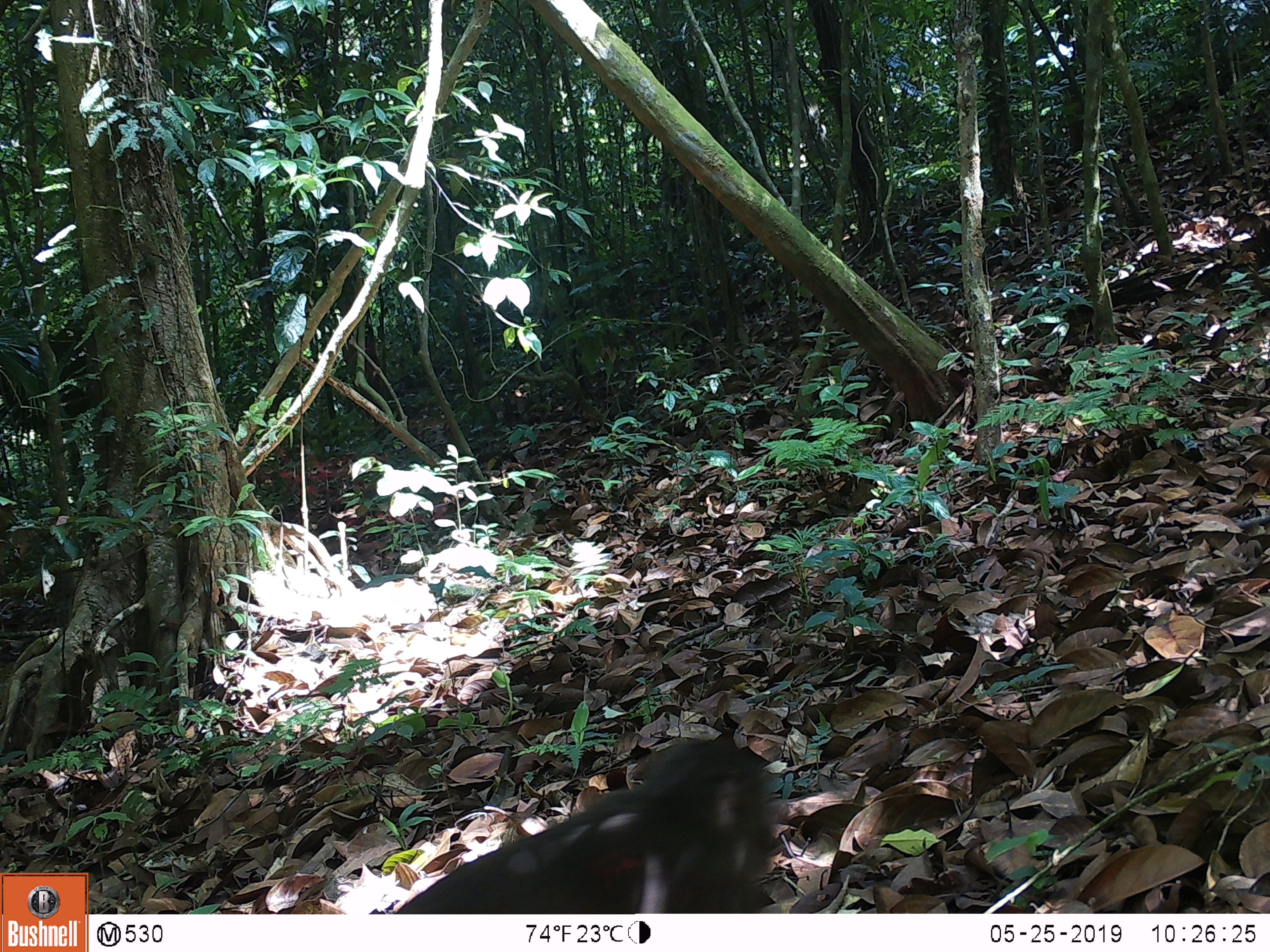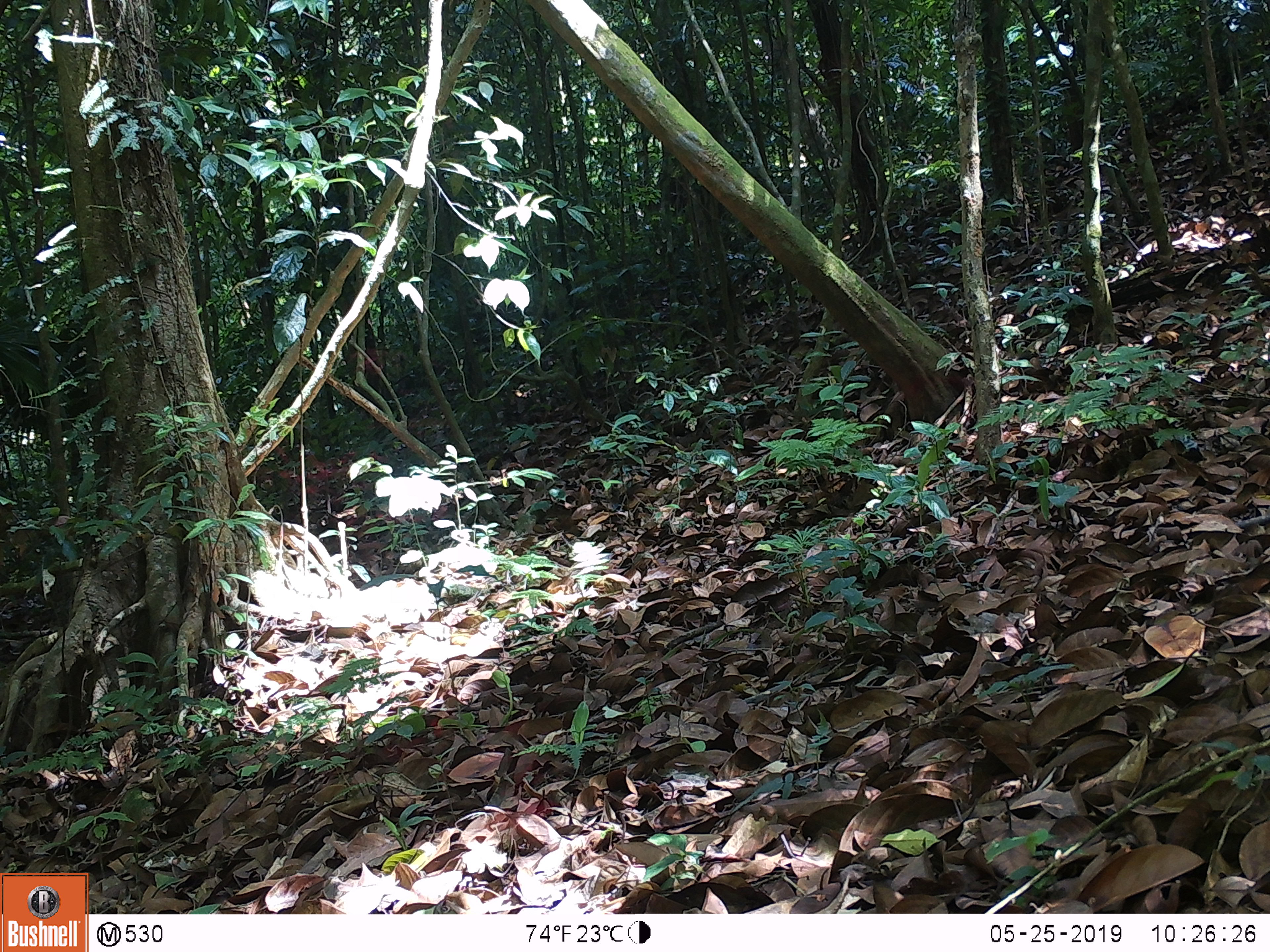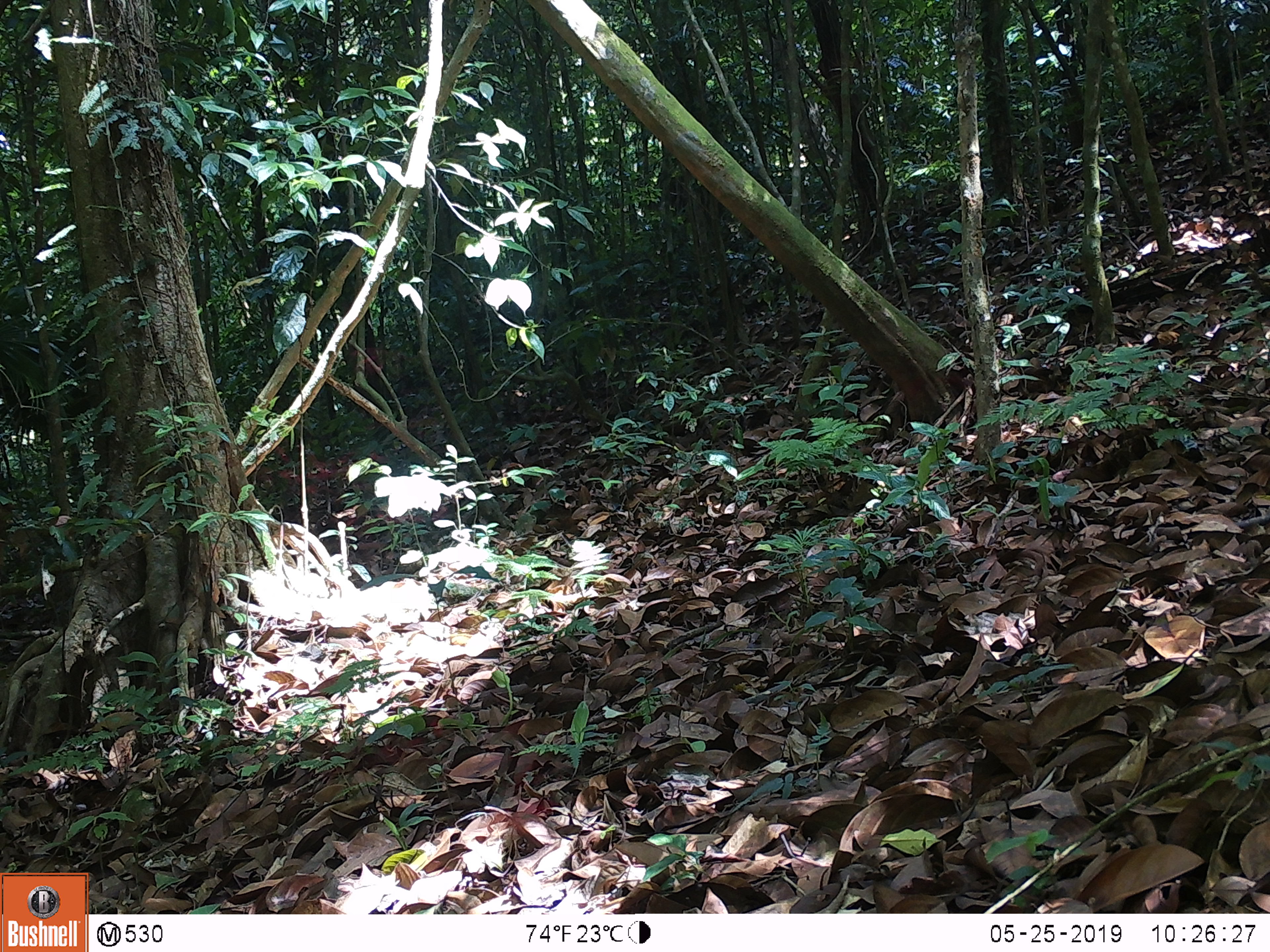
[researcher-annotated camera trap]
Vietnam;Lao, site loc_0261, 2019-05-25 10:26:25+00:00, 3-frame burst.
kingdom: Animalia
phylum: Chordata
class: Mammalia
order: Primates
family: Cercopithecidae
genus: Macaca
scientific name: Macaca arctoides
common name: stump-tailed macaque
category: stump tailed macaque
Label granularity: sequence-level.